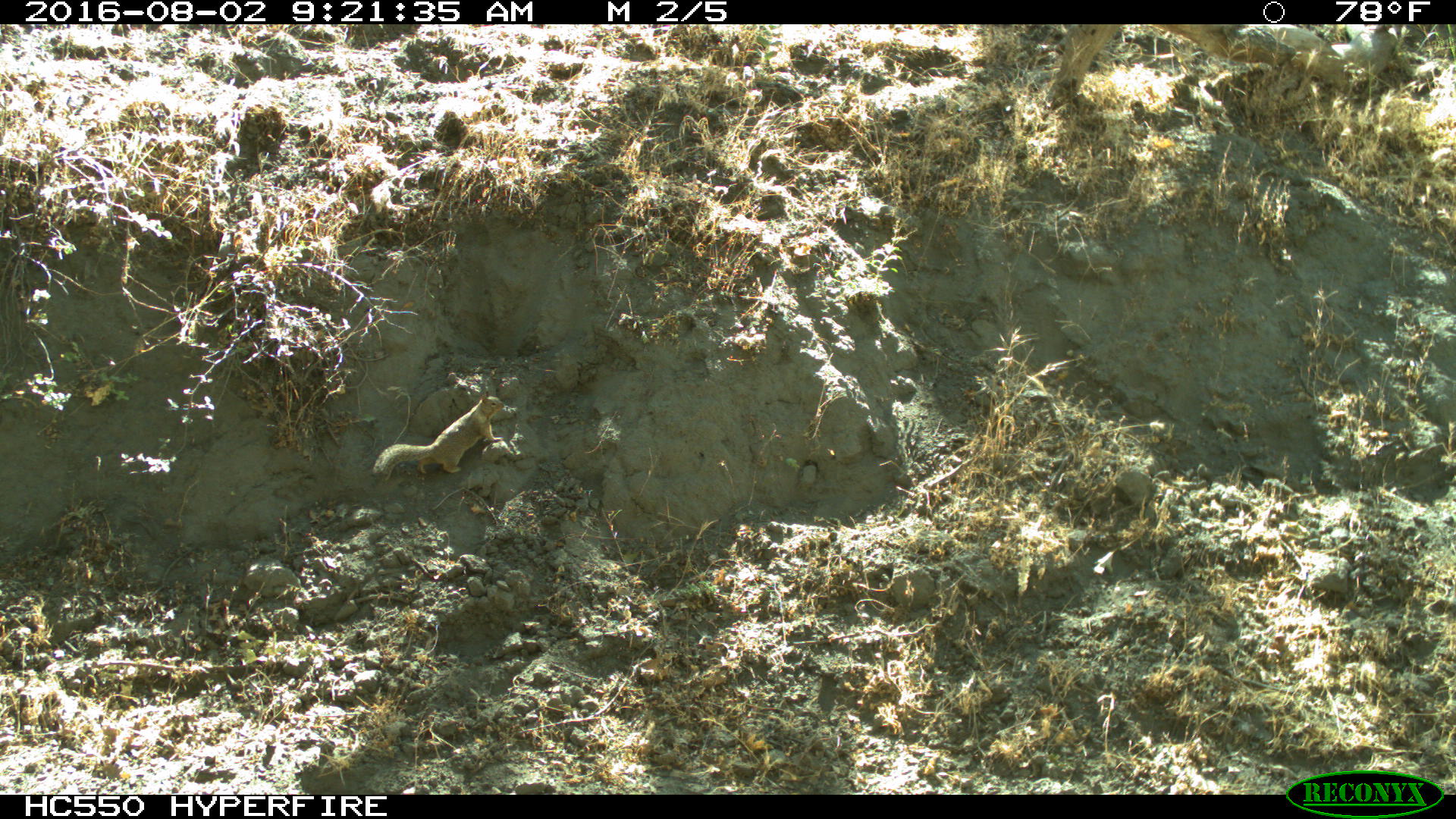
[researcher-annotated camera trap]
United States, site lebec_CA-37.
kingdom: Animalia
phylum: Chordata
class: Mammalia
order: Rodentia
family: Sciuridae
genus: Otospermophilus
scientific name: Otospermophilus beecheyi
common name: california ground squirrel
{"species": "Otospermophilus beecheyi (california ground squirrel)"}